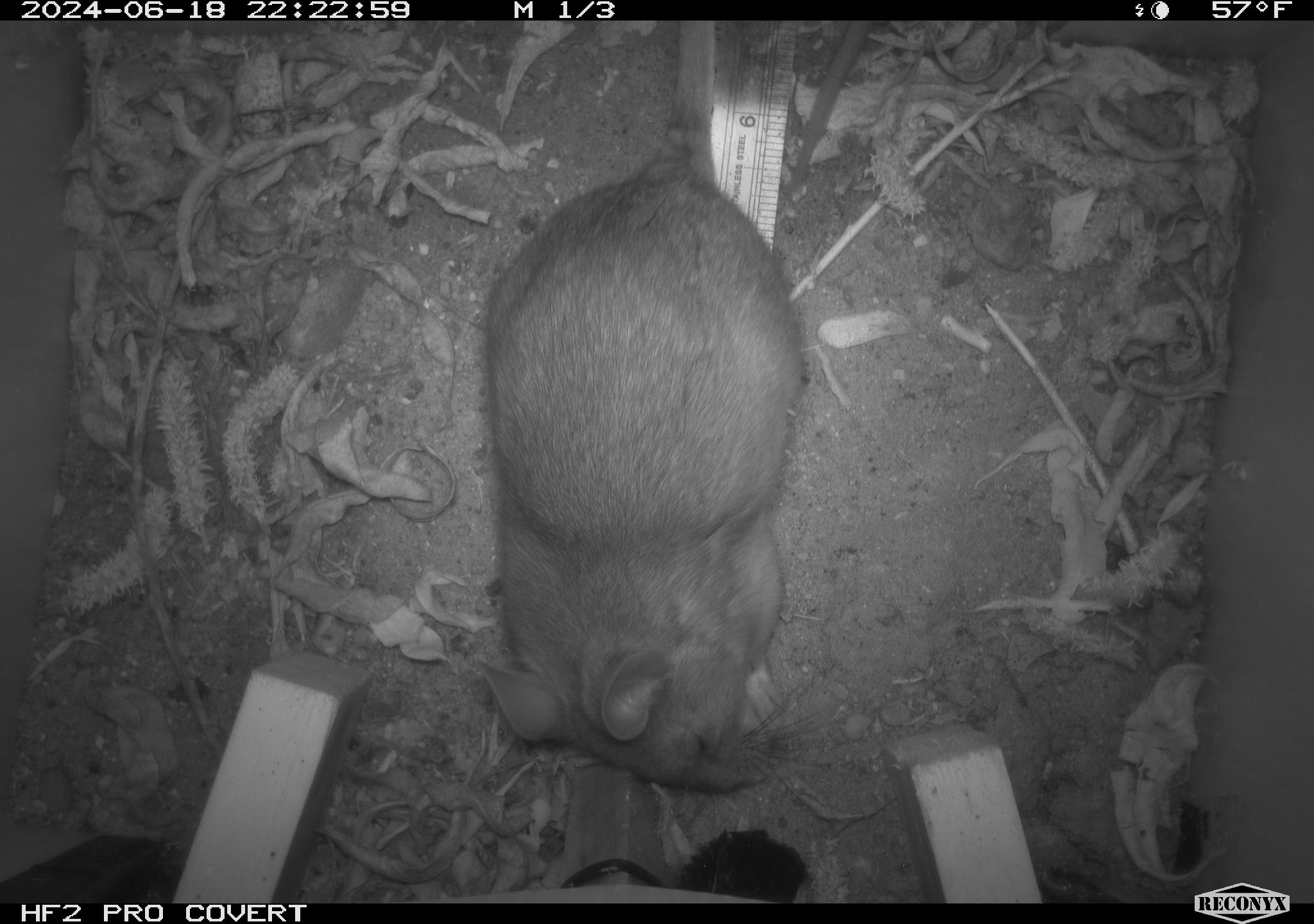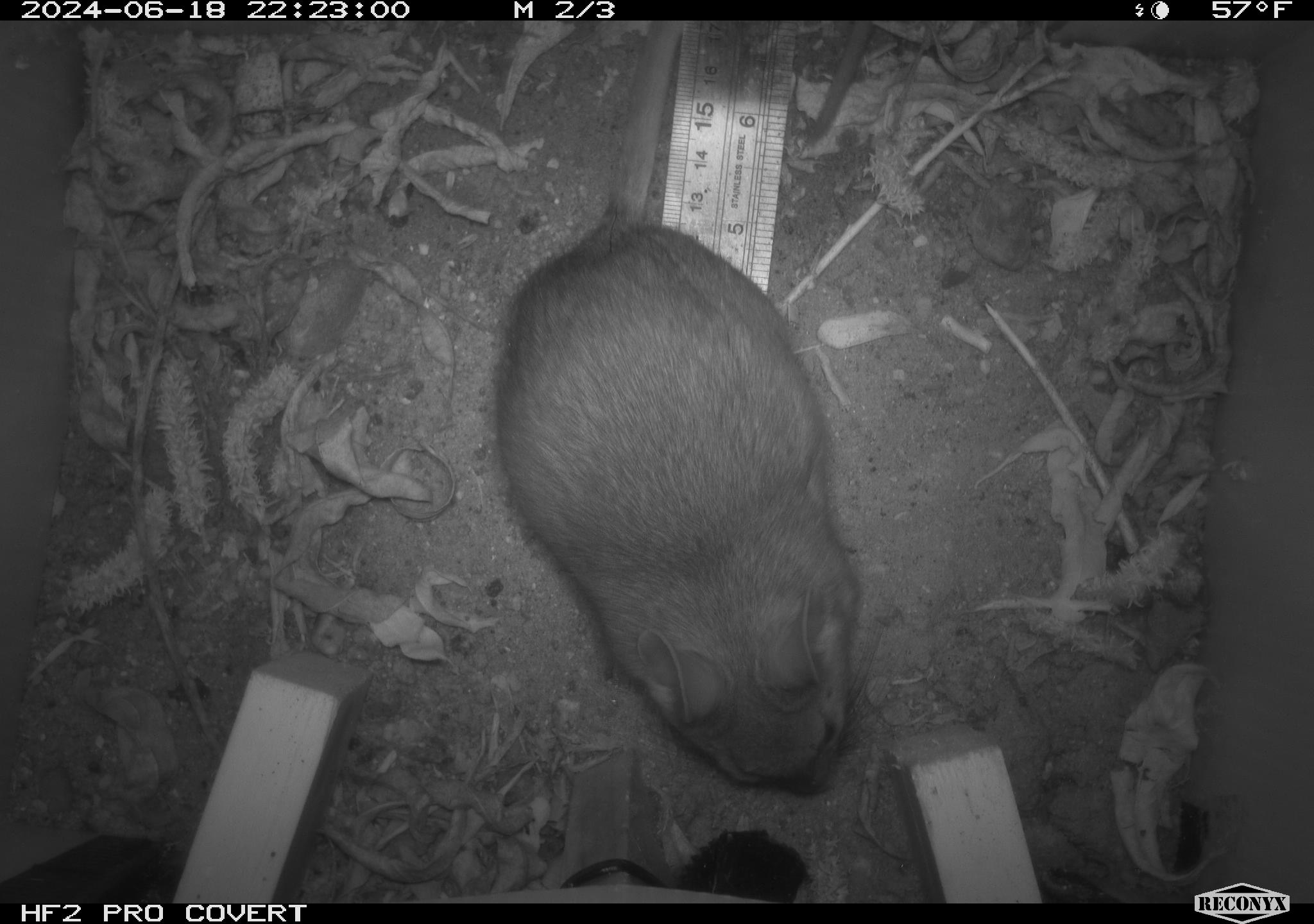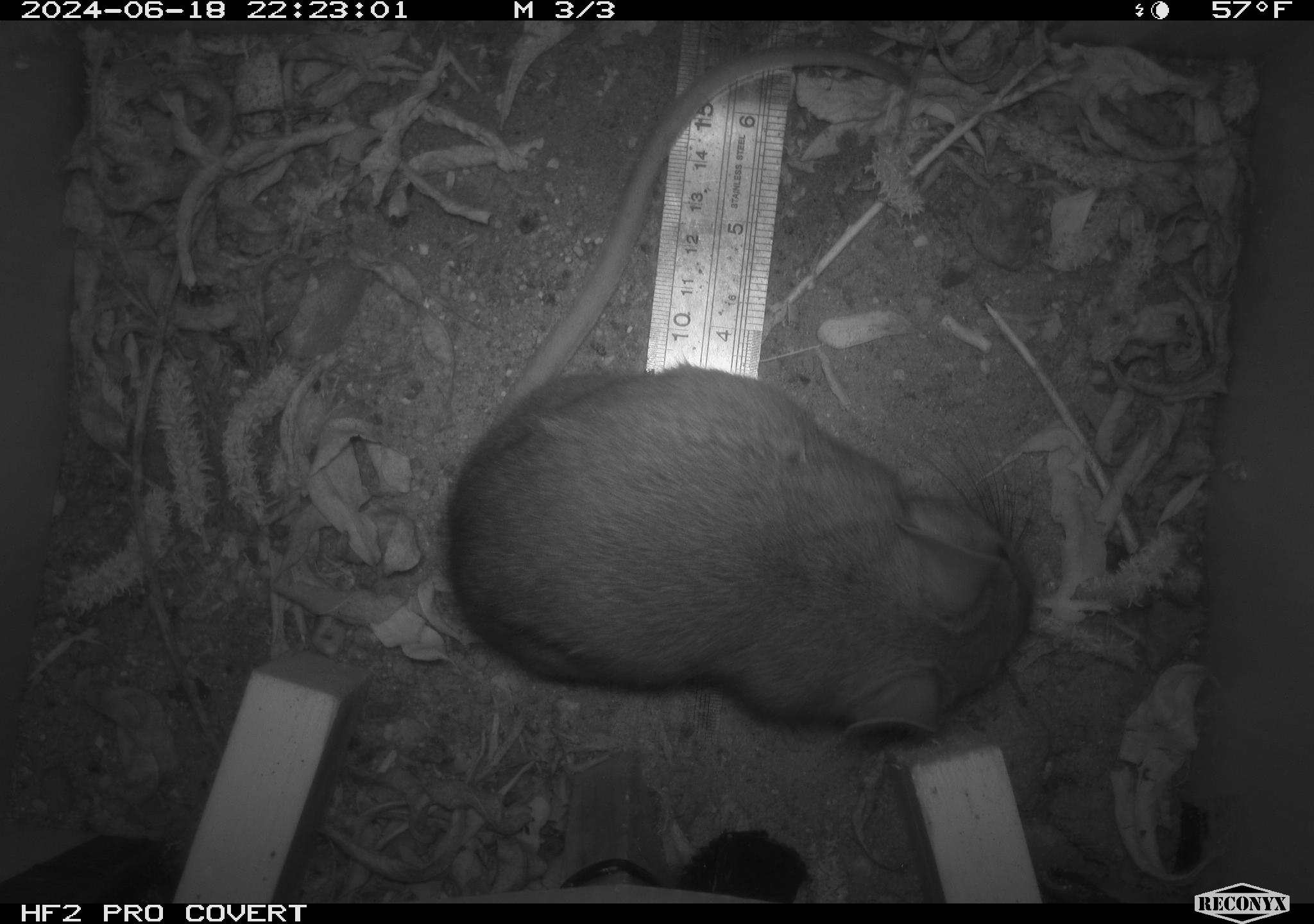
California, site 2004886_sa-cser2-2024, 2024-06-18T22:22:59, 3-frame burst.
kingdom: Animalia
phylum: Chordata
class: Mammalia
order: Rodentia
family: Muridae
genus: Rattus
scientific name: Rattus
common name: rat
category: rattus species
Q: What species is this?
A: Rattus species (rat) (Rattus).